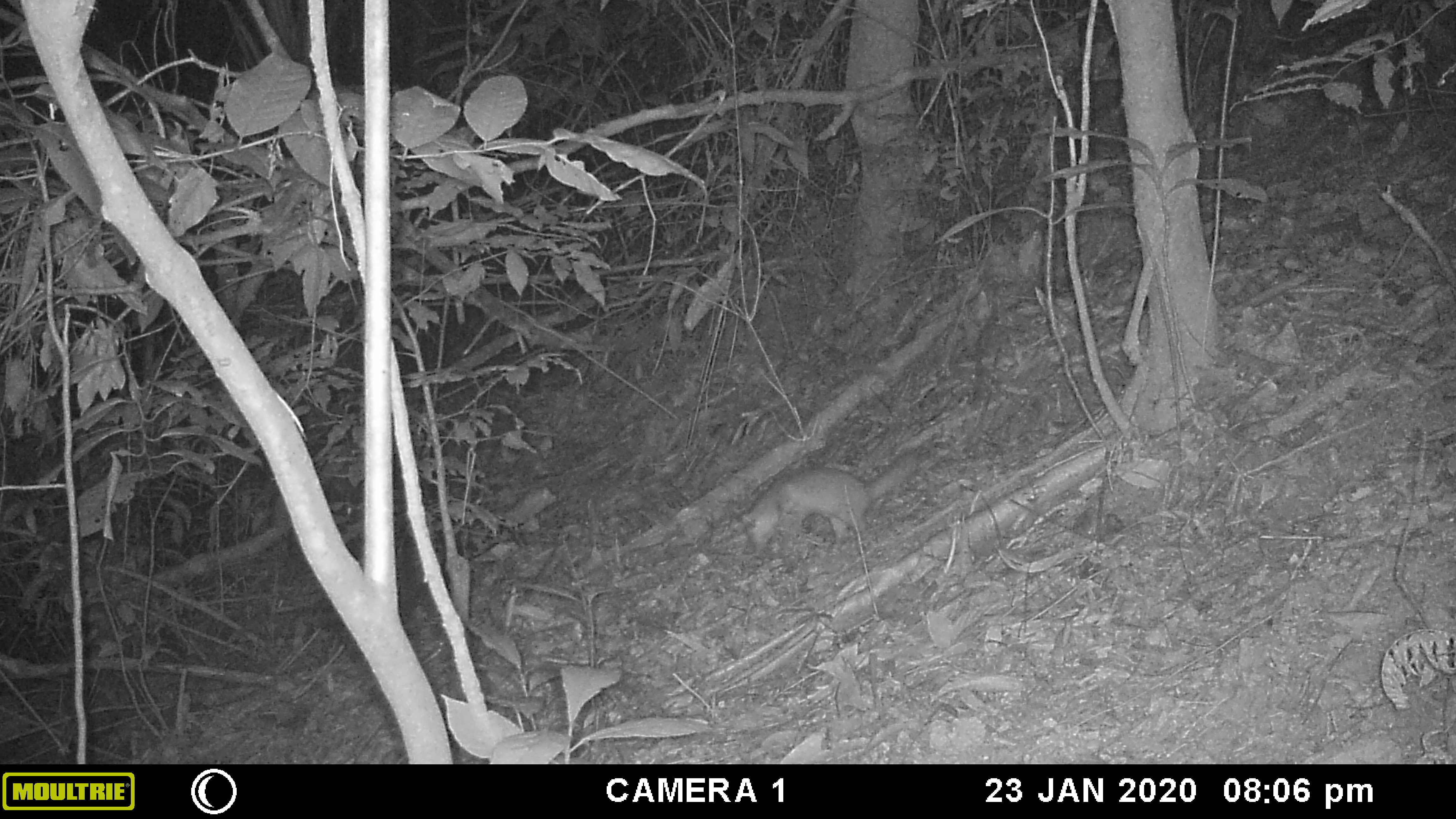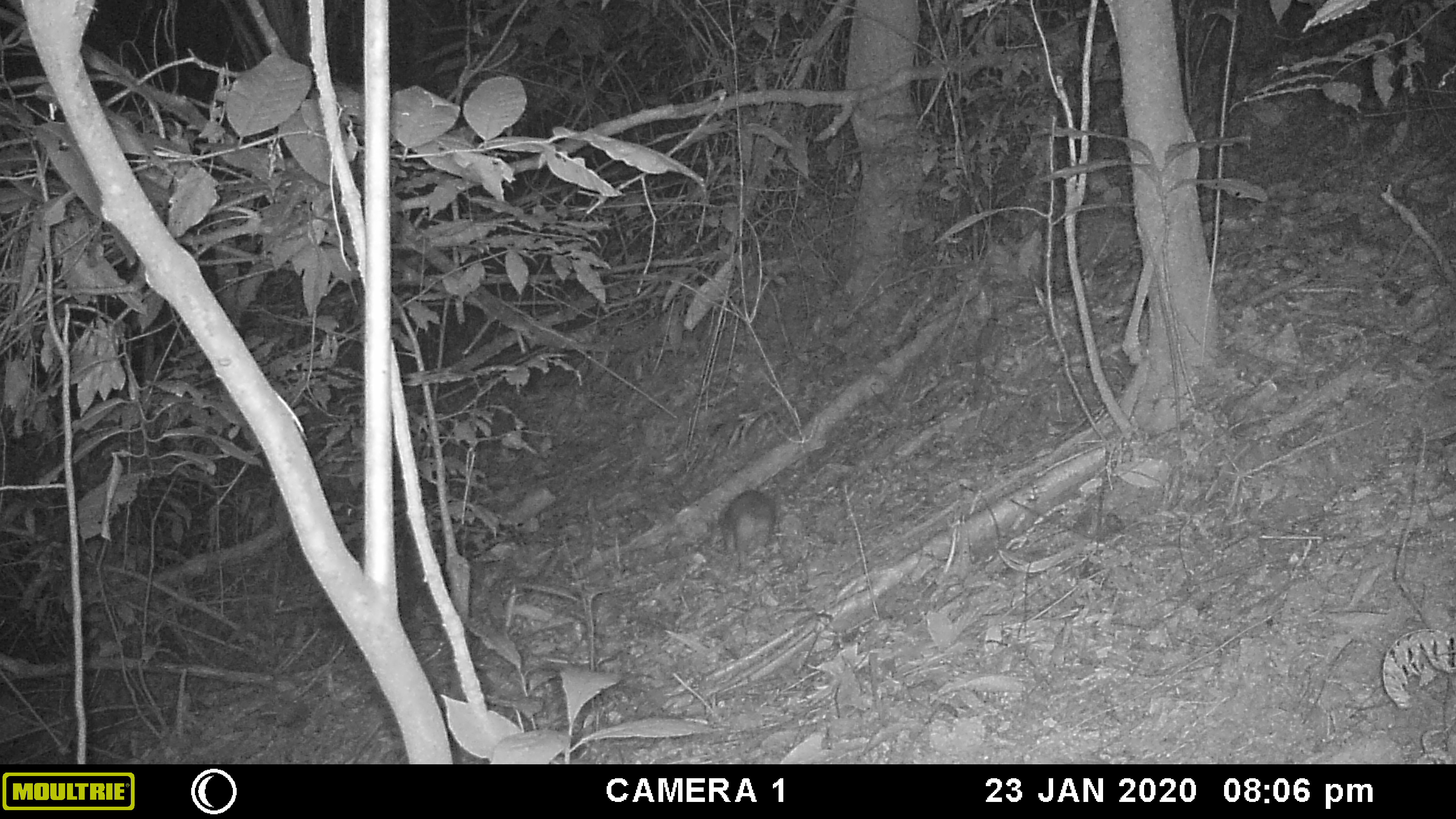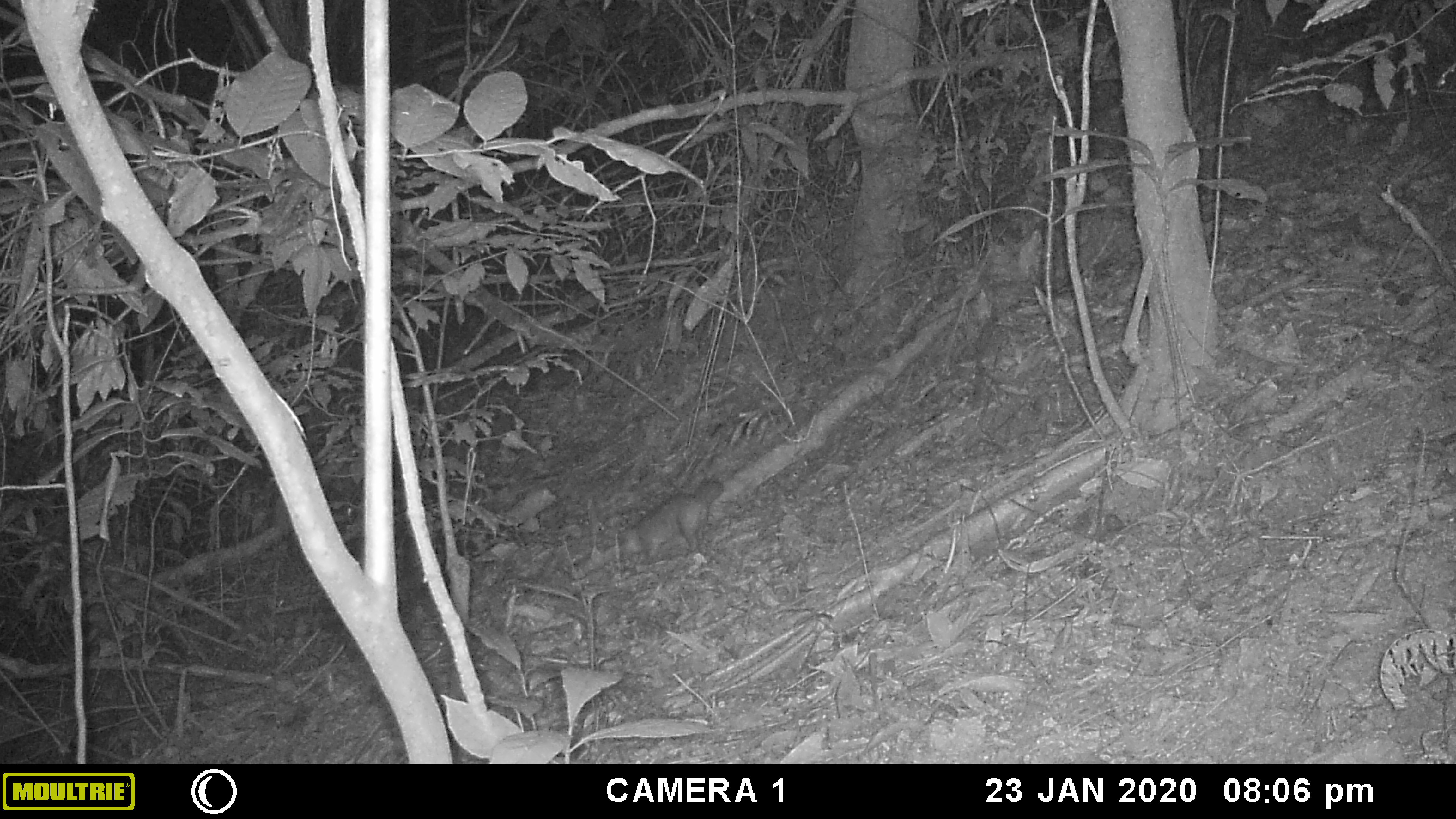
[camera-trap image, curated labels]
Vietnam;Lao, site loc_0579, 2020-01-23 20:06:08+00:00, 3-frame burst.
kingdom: Animalia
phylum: Chordata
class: Mammalia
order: Carnivora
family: Mustelidae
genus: Melogale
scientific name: Melogale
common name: ferret badger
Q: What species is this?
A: Ferret badger (Melogale).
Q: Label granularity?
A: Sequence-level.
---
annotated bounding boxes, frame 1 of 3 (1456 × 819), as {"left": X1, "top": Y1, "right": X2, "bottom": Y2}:
ferret badger: {"left": 738, "top": 448, "right": 917, "bottom": 554}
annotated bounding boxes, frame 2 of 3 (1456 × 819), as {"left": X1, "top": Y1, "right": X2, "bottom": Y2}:
ferret badger: {"left": 718, "top": 489, "right": 777, "bottom": 572}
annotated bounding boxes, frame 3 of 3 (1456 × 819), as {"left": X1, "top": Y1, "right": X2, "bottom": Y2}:
ferret badger: {"left": 616, "top": 475, "right": 724, "bottom": 558}